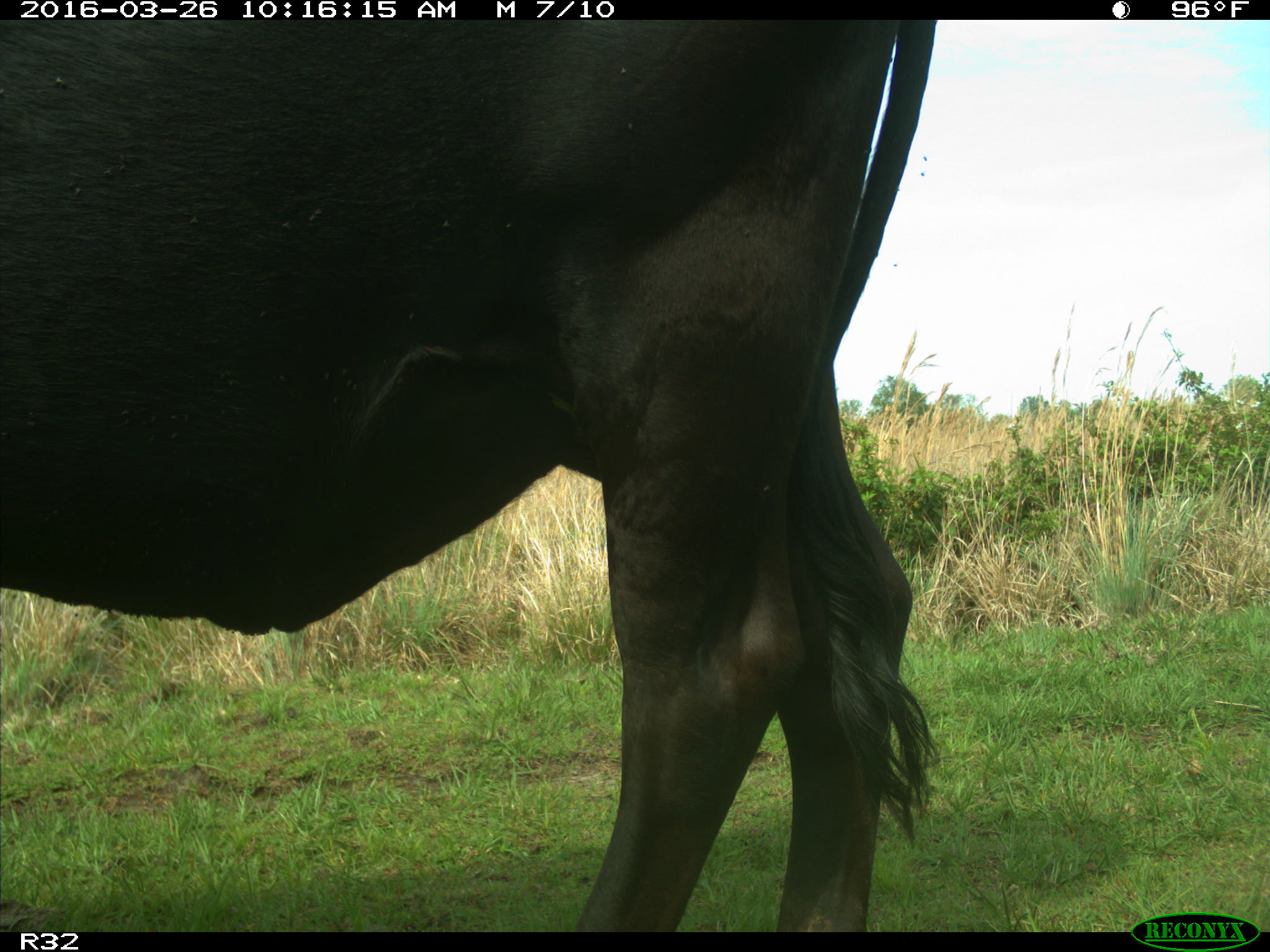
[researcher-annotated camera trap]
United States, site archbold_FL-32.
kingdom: Animalia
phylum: Chordata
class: Mammalia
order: Artiodactyla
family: Bovidae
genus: Bos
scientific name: Bos taurus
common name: domestic cow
Bos taurus (domestic cow).